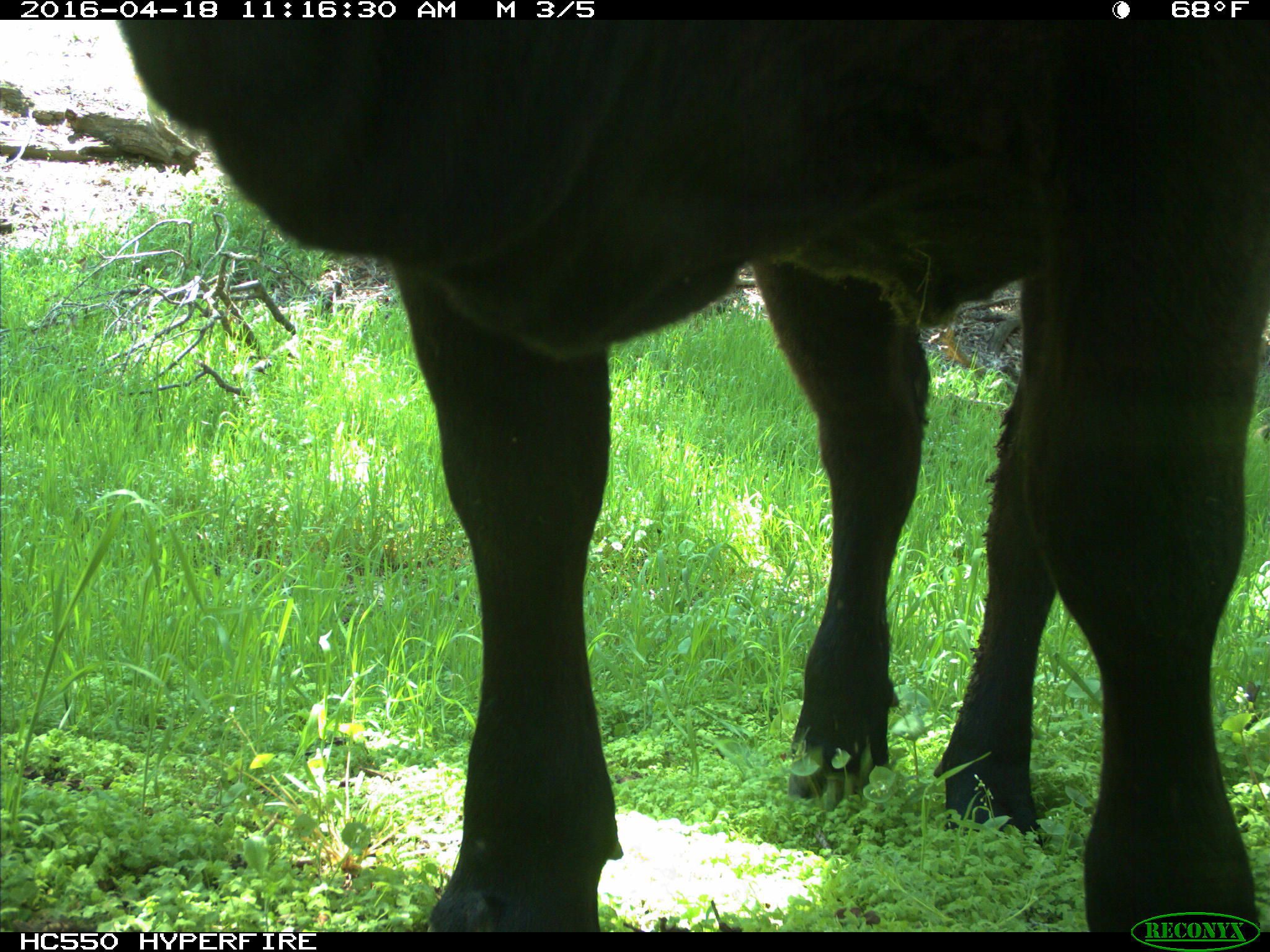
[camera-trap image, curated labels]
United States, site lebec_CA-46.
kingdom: Animalia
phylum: Chordata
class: Mammalia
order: Artiodactyla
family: Bovidae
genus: Bos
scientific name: Bos taurus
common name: domestic cow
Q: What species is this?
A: Bos taurus (domestic cow).